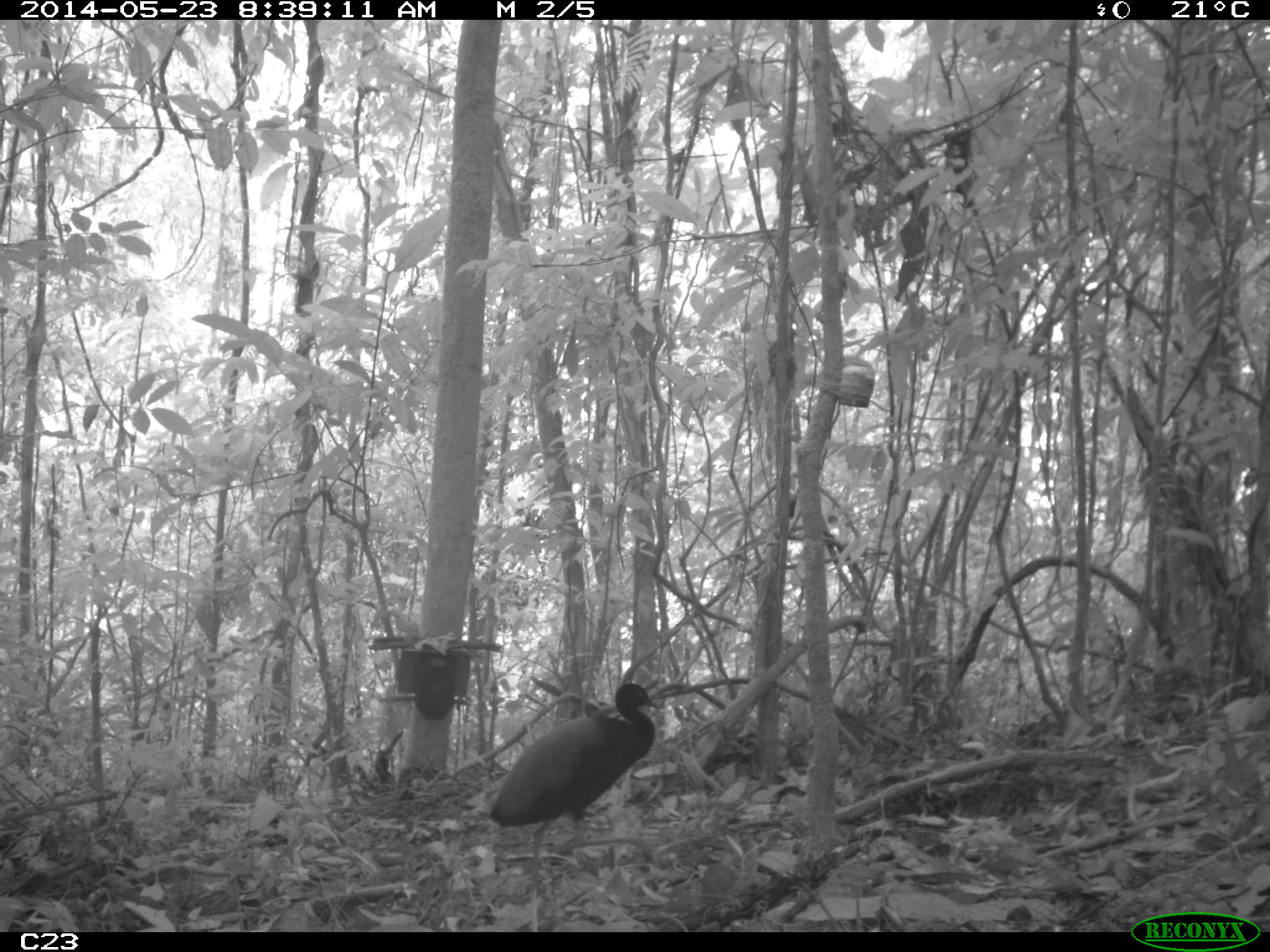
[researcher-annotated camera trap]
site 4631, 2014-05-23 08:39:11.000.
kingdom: Animalia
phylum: Chordata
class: Aves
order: Gruiformes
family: Psophiidae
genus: Psophia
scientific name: Psophia crepitans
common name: gray-winged trumpeter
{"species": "Psophia crepitans (gray-winged trumpeter)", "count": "5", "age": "adult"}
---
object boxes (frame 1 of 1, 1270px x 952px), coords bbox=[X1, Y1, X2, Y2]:
psophia crepitans: bbox=[487, 682, 658, 893]